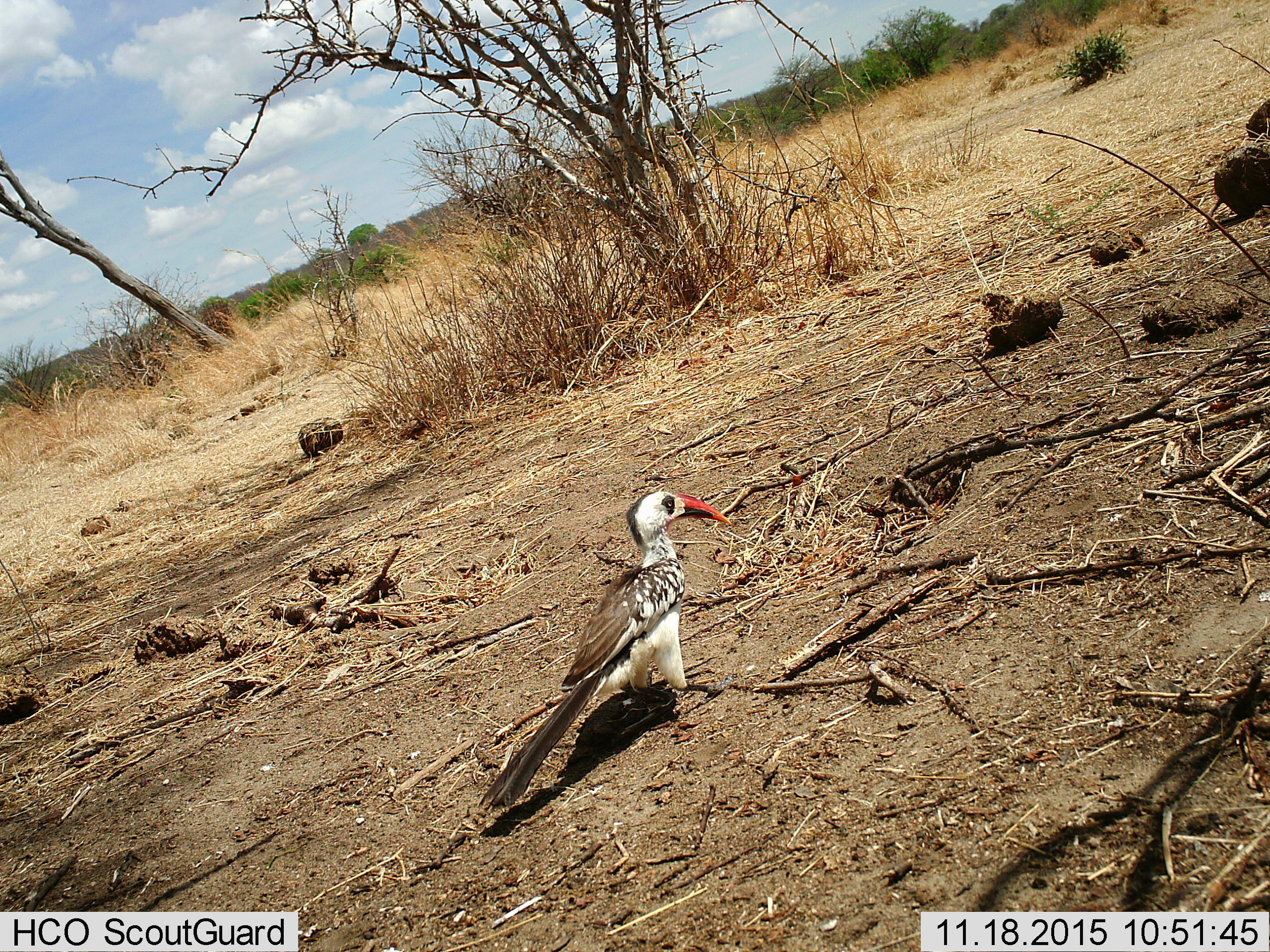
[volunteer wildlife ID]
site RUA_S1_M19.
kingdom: Animalia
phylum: Chordata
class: Aves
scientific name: Aves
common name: bird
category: birdother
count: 1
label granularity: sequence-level